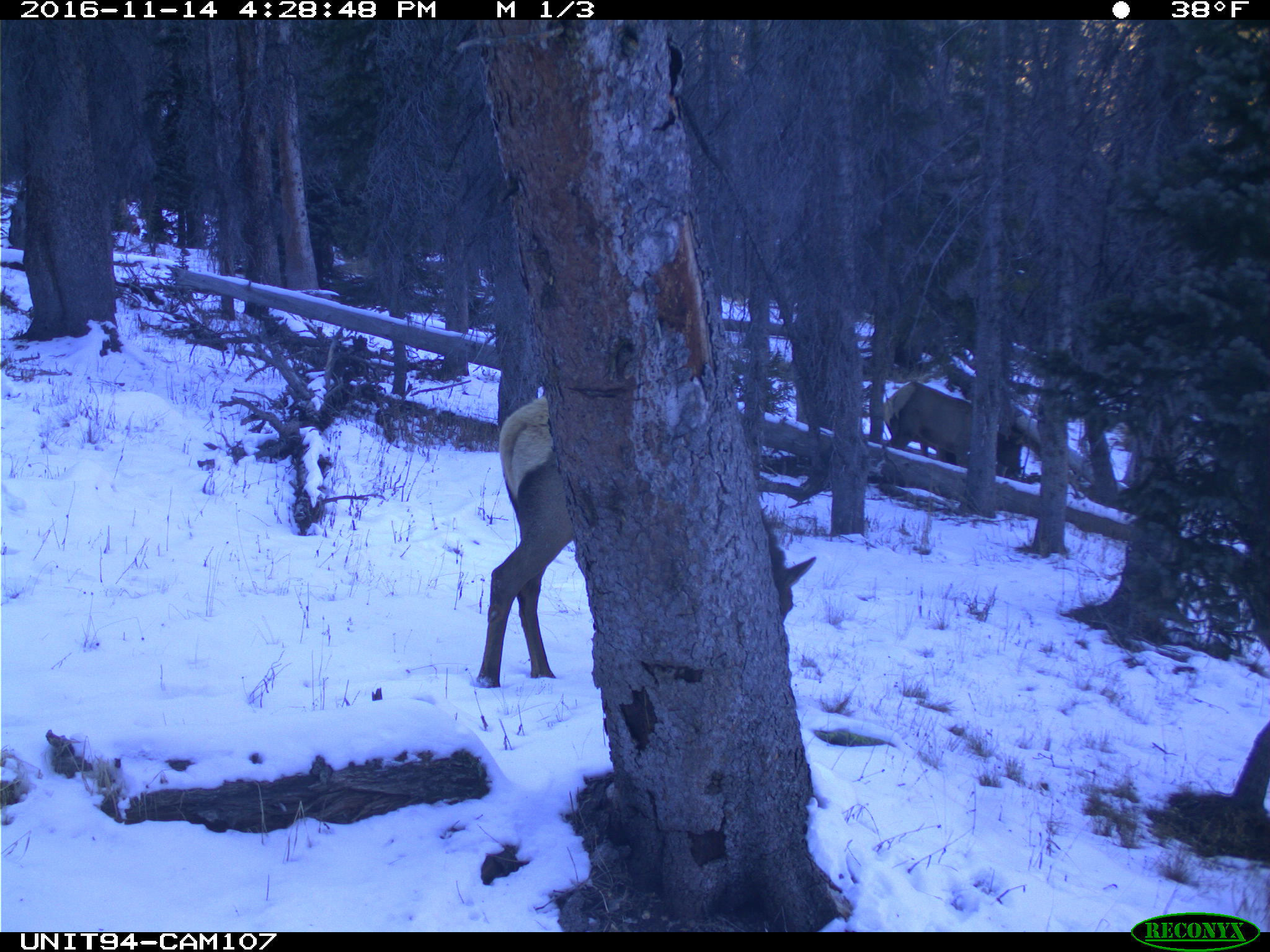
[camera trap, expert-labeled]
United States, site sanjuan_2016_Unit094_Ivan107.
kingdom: Animalia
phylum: Chordata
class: Mammalia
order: Artiodactyla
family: Cervidae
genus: Cervus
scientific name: Cervus elaphus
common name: red deer